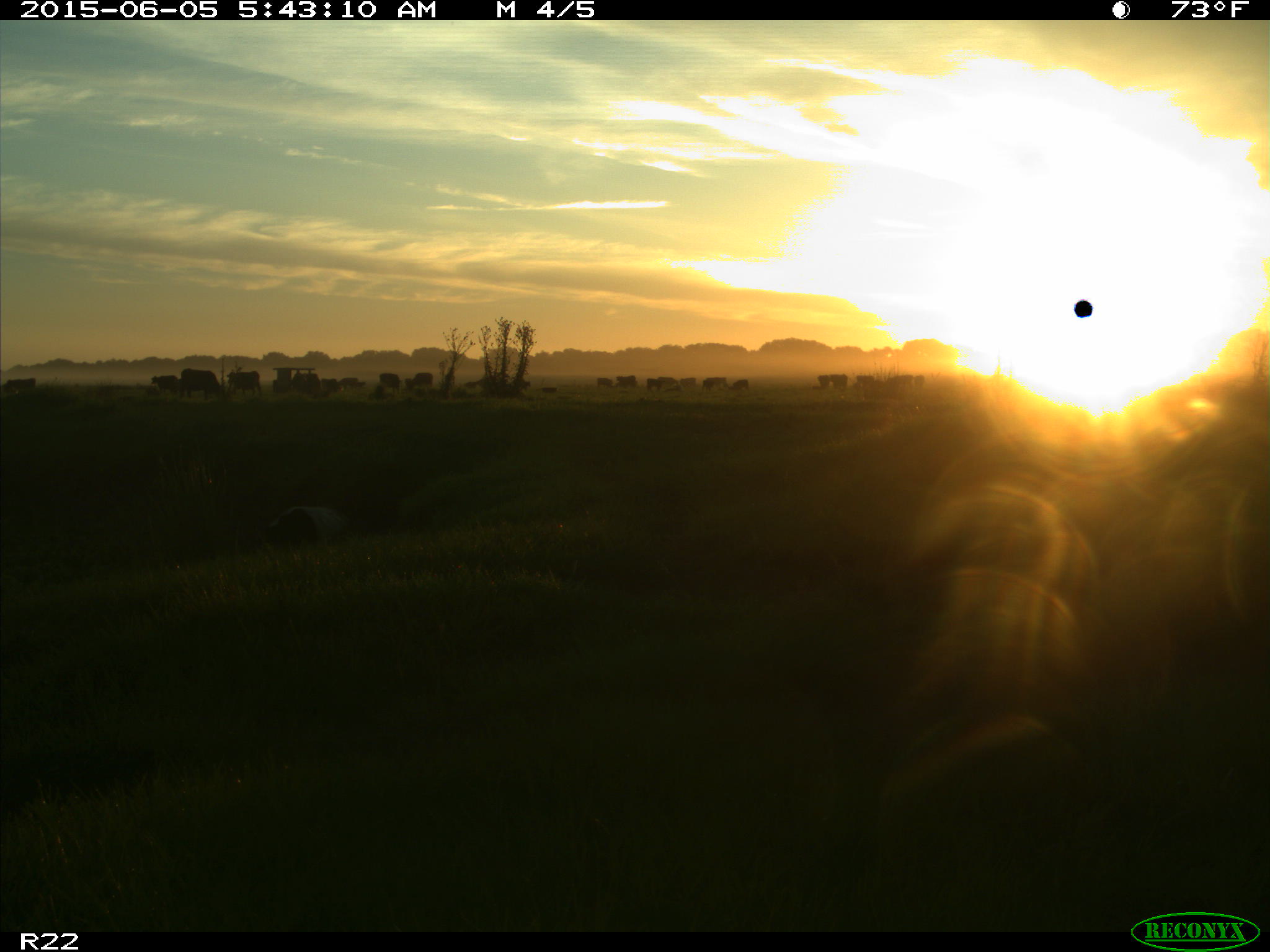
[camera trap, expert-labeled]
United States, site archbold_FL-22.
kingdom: Animalia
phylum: Chordata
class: Mammalia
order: Artiodactyla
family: Bovidae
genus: Bos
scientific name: Bos taurus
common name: domestic cow